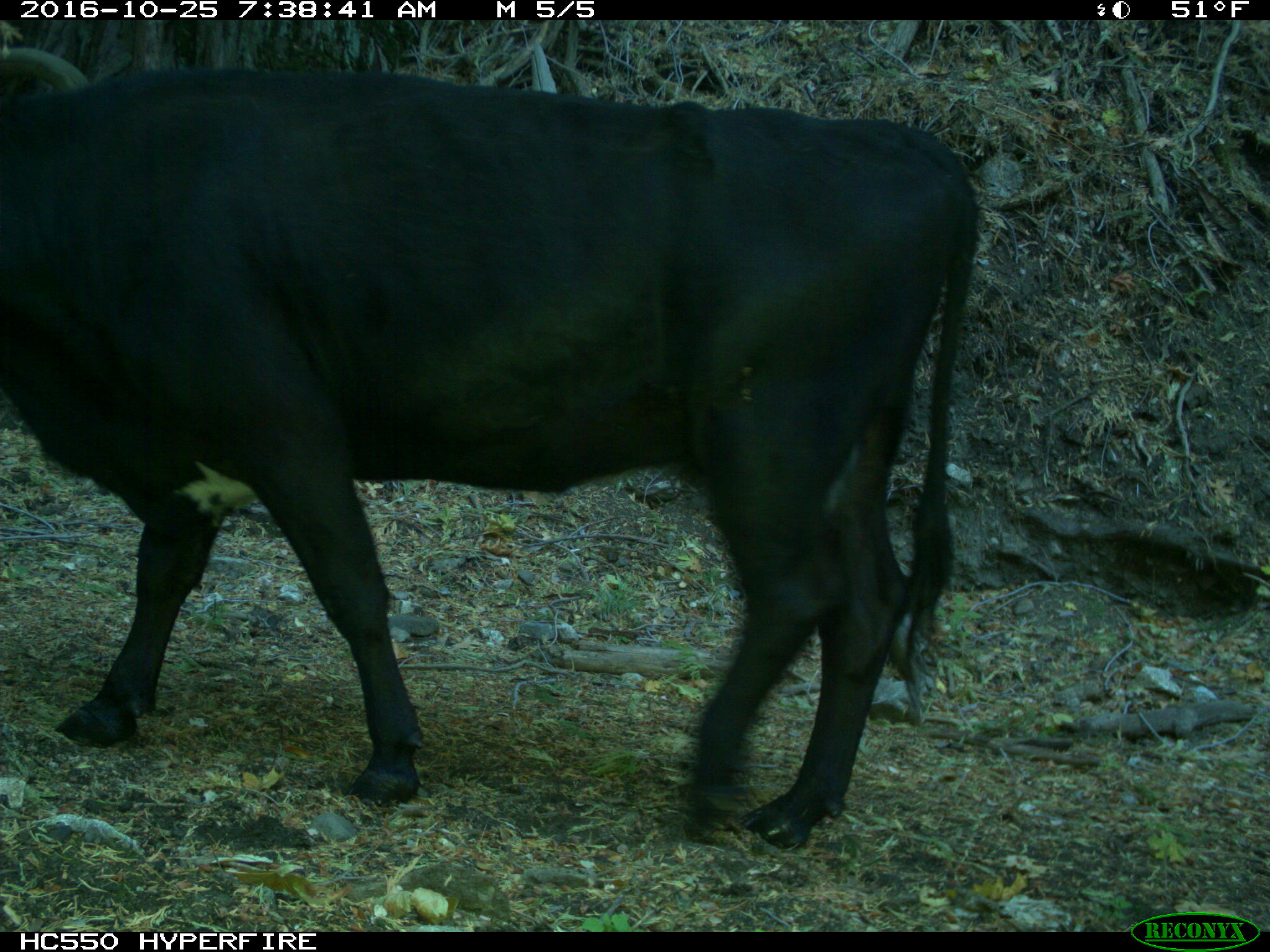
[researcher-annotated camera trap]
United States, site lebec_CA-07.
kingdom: Animalia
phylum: Chordata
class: Mammalia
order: Artiodactyla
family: Bovidae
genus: Bos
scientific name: Bos taurus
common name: domestic cow